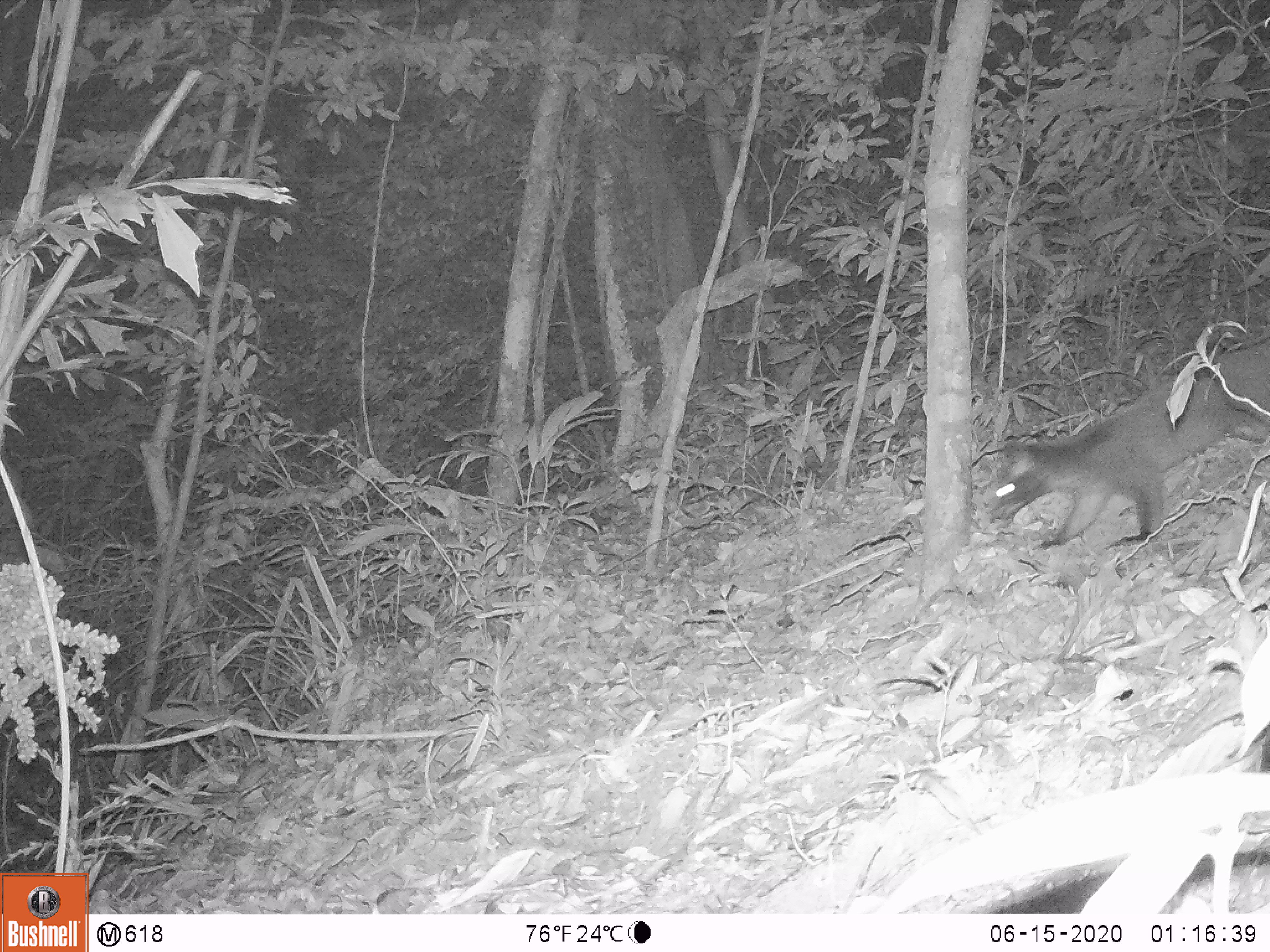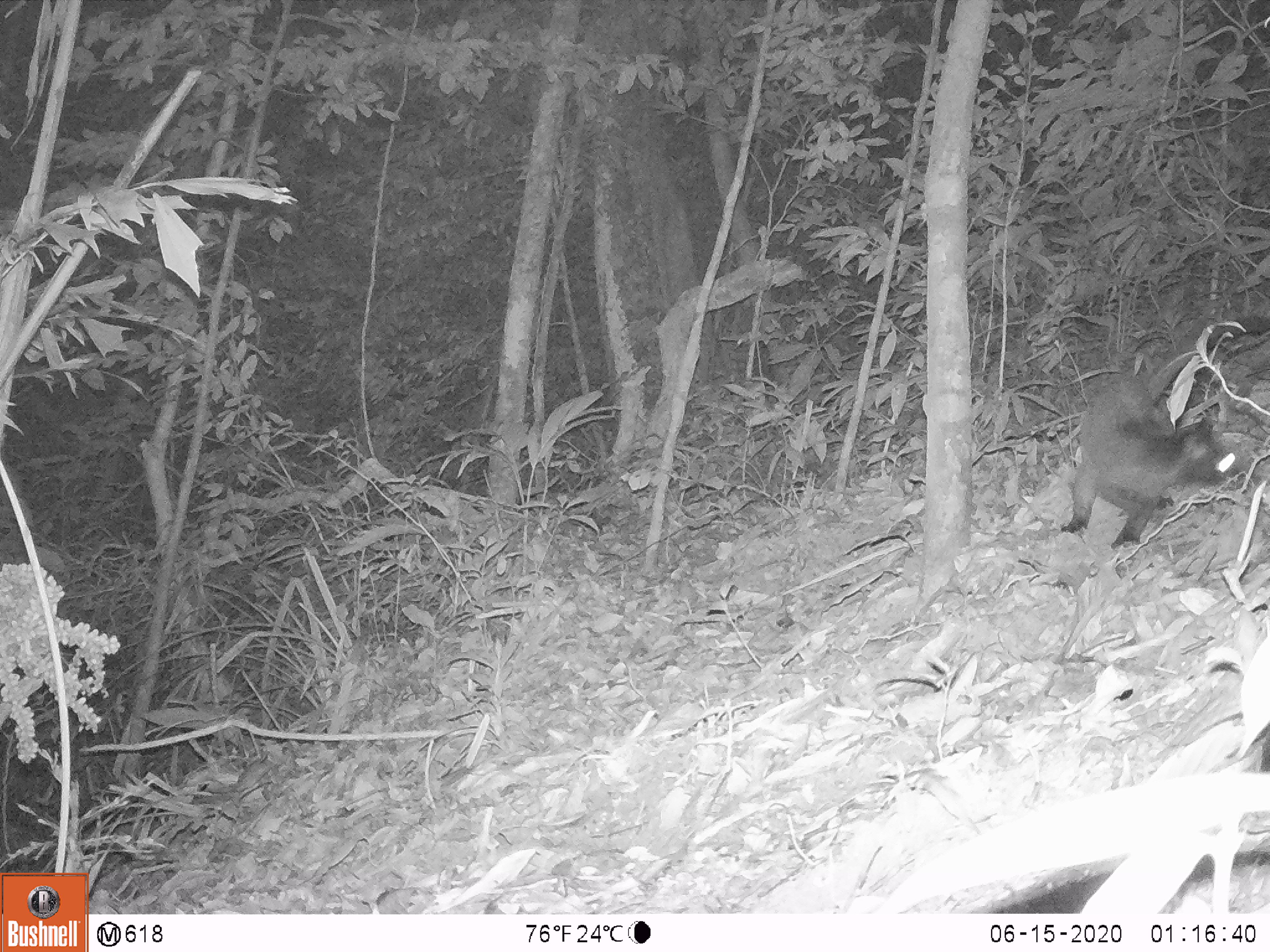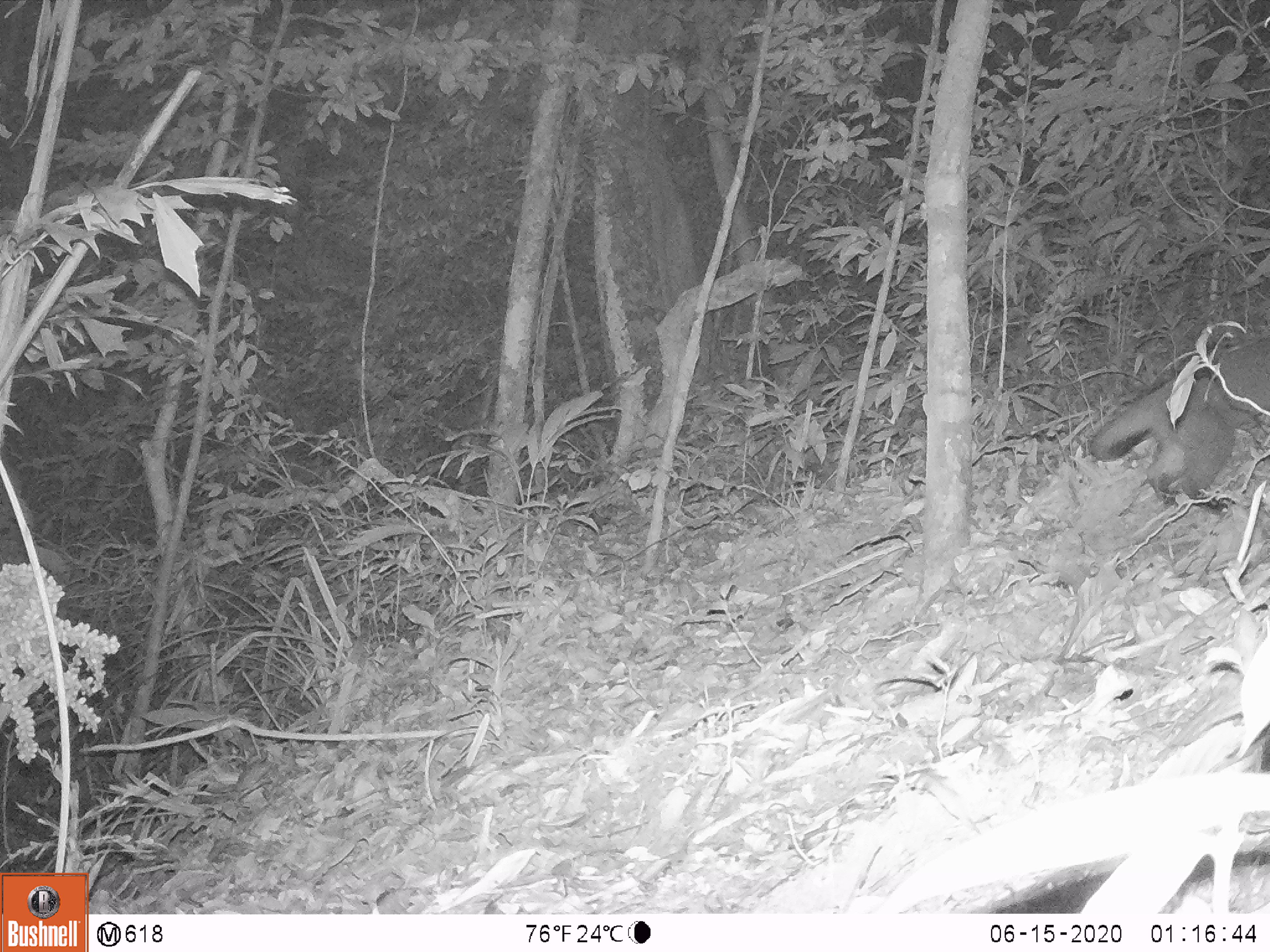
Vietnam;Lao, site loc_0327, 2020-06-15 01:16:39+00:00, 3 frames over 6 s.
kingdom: Animalia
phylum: Chordata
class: Mammalia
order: Carnivora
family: Viverridae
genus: Paguma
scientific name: Paguma larvata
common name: masked palm civet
Masked palm civet (Paguma larvata). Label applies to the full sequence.